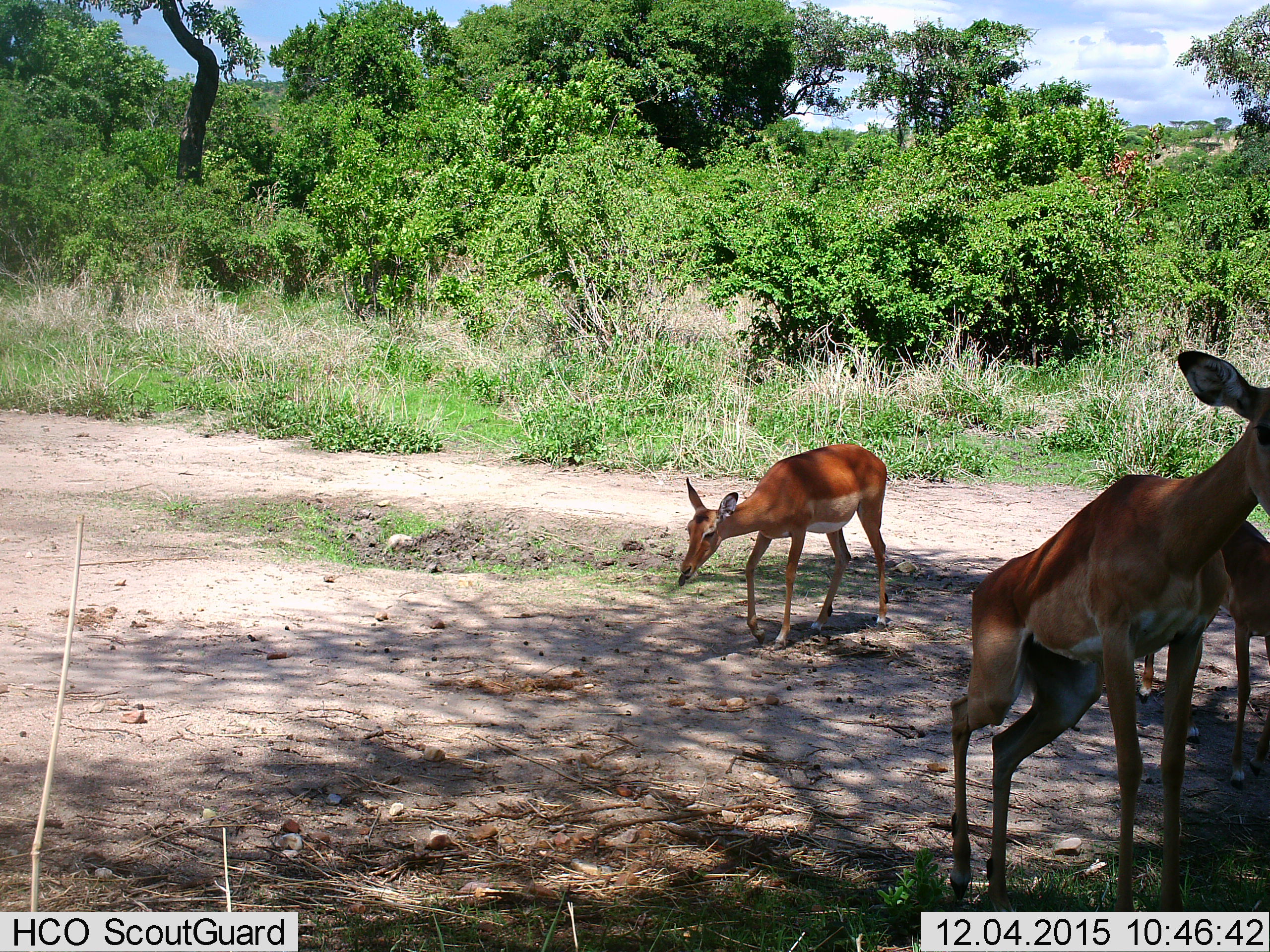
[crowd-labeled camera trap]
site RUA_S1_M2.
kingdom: Animalia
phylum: Chordata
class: Mammalia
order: Artiodactyla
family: Bovidae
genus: Aepyceros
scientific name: Aepyceros melampus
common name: impala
Impala (Aepyceros melampus), count 3. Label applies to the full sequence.